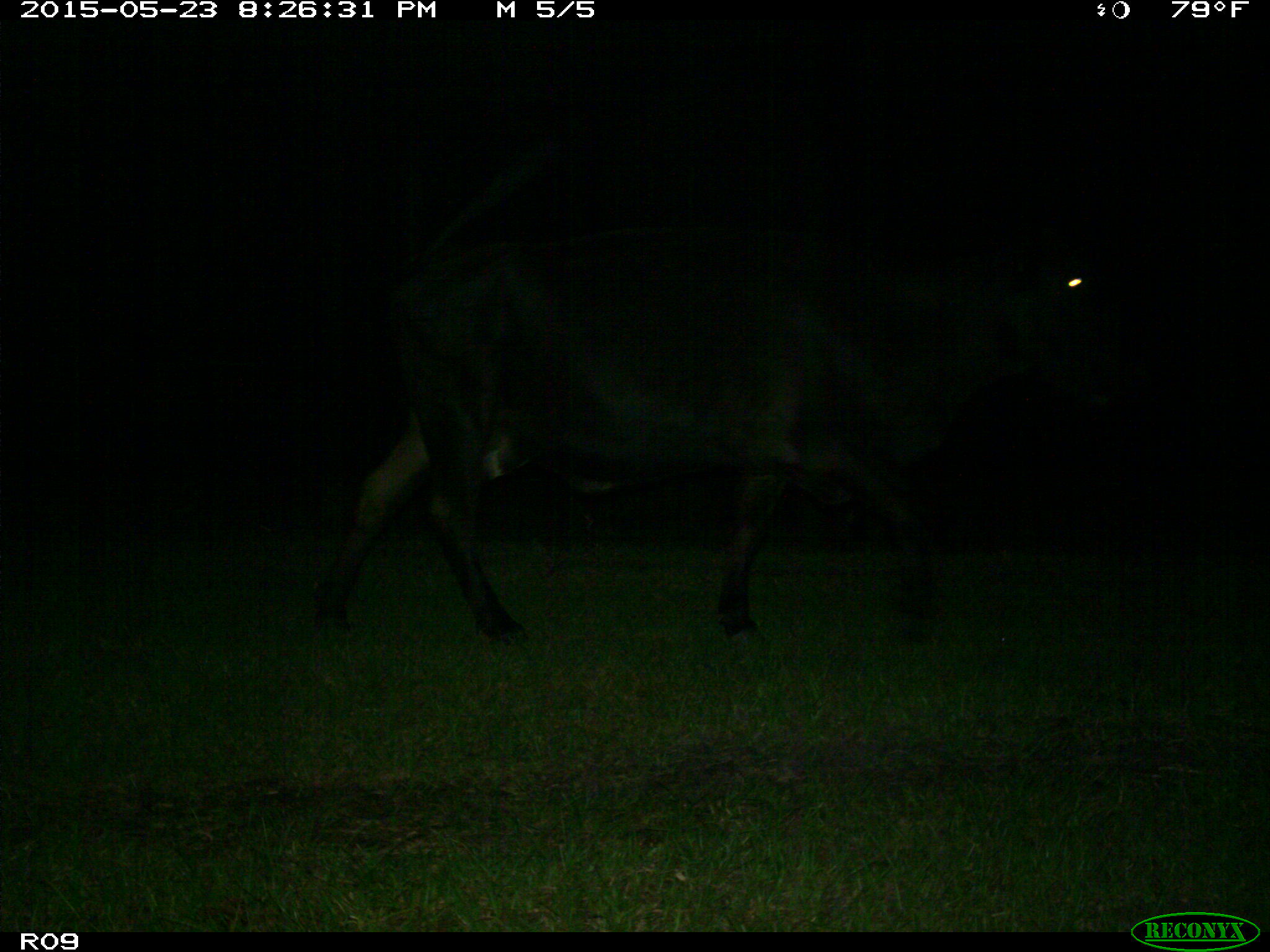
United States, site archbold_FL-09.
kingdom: Animalia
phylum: Chordata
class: Mammalia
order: Artiodactyla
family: Bovidae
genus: Bos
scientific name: Bos taurus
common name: domestic cow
Bos taurus (domestic cow).